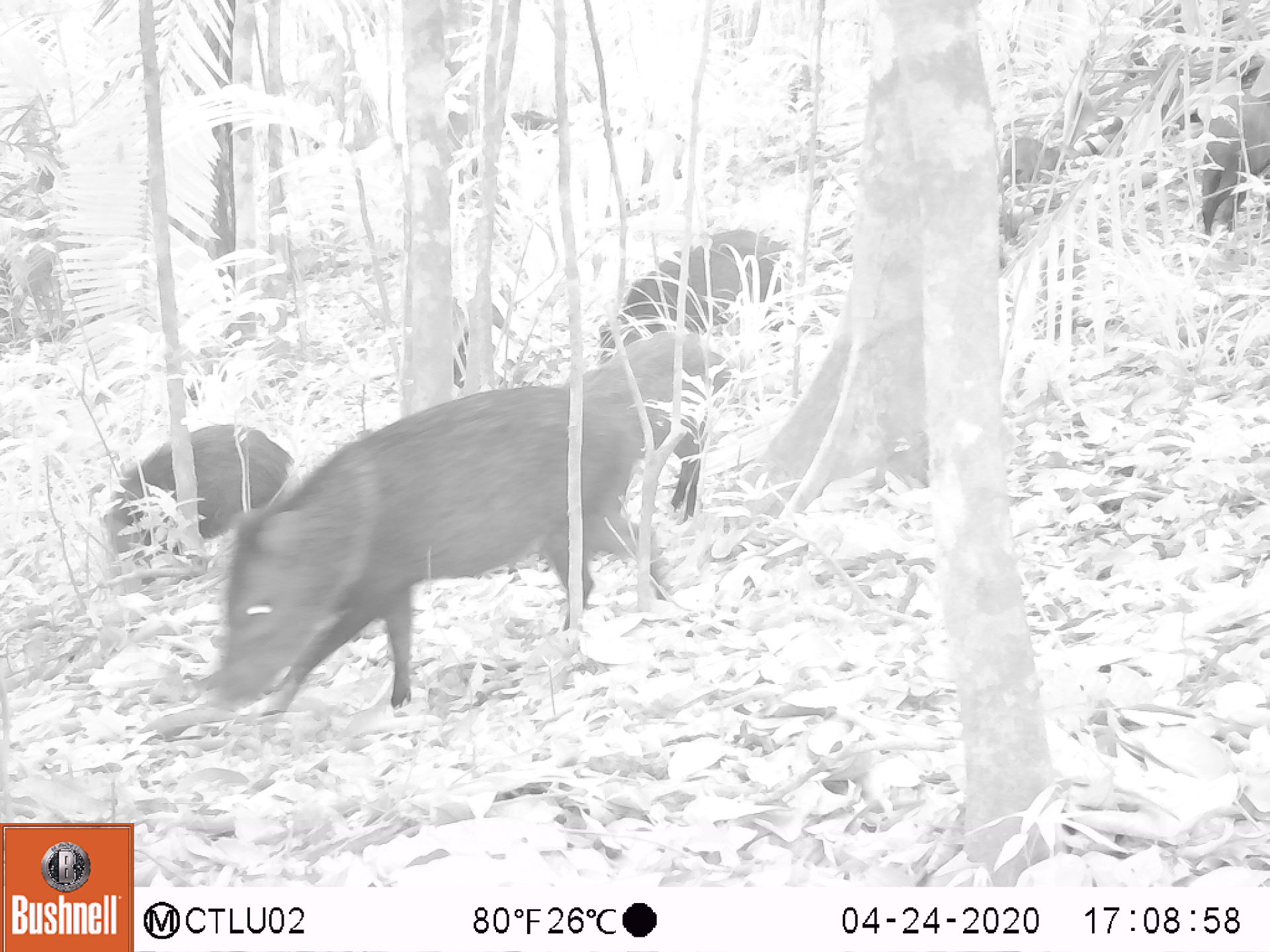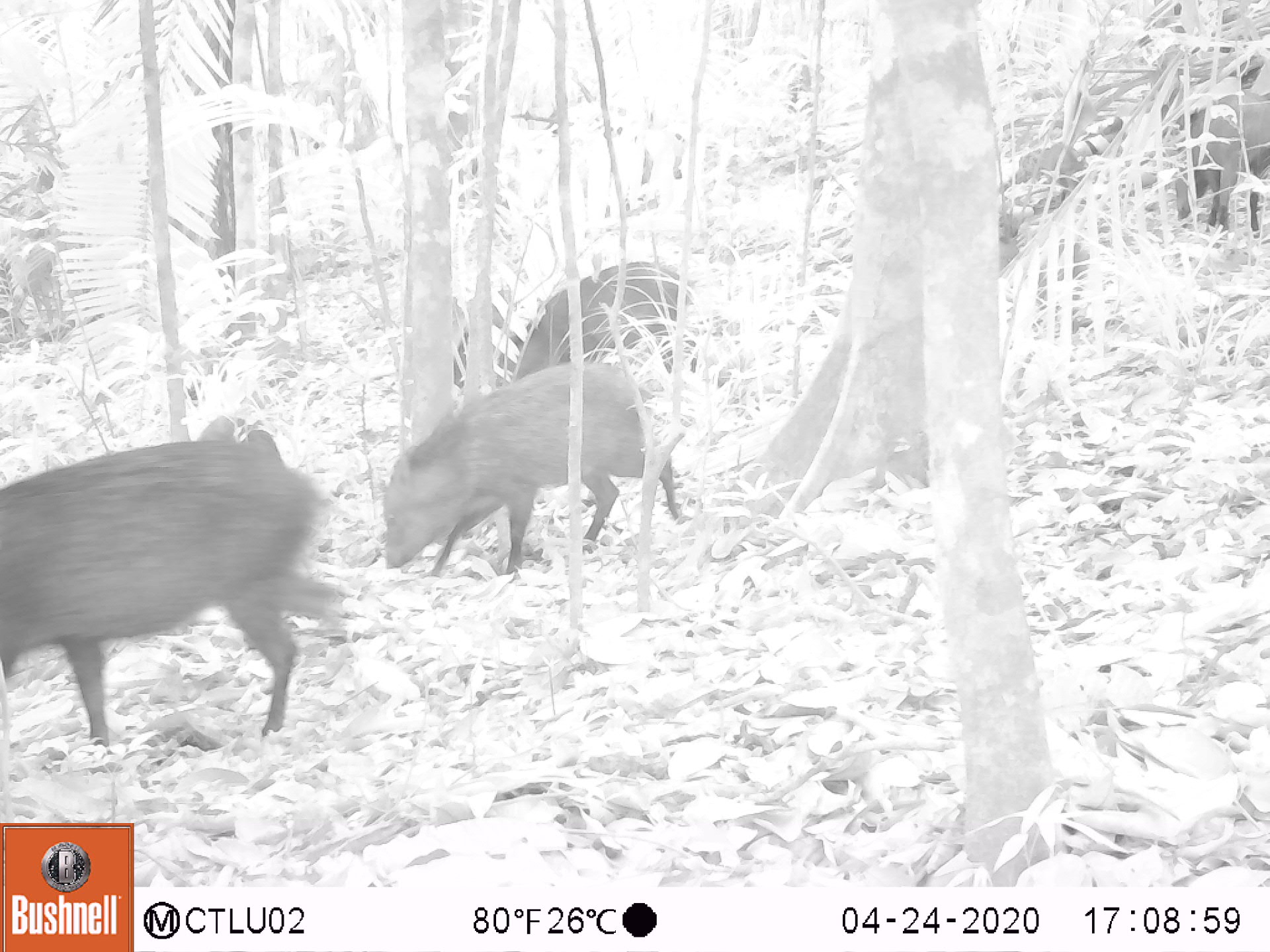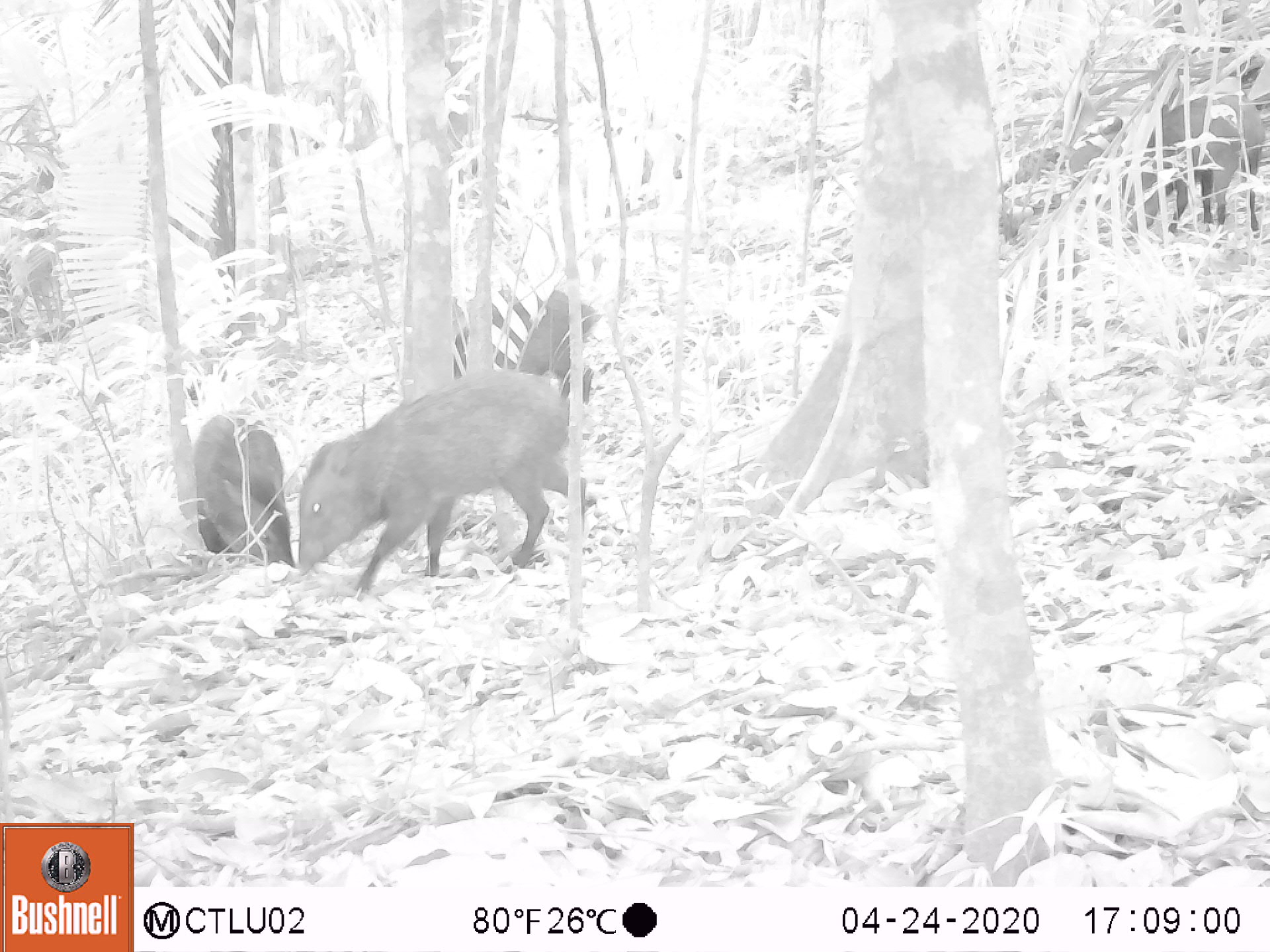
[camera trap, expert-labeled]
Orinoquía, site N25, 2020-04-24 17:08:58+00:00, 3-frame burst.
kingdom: Animalia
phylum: Chordata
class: Mammalia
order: Artiodactyla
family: Tayassuidae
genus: Pecari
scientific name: Pecari tajacu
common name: collared peccary